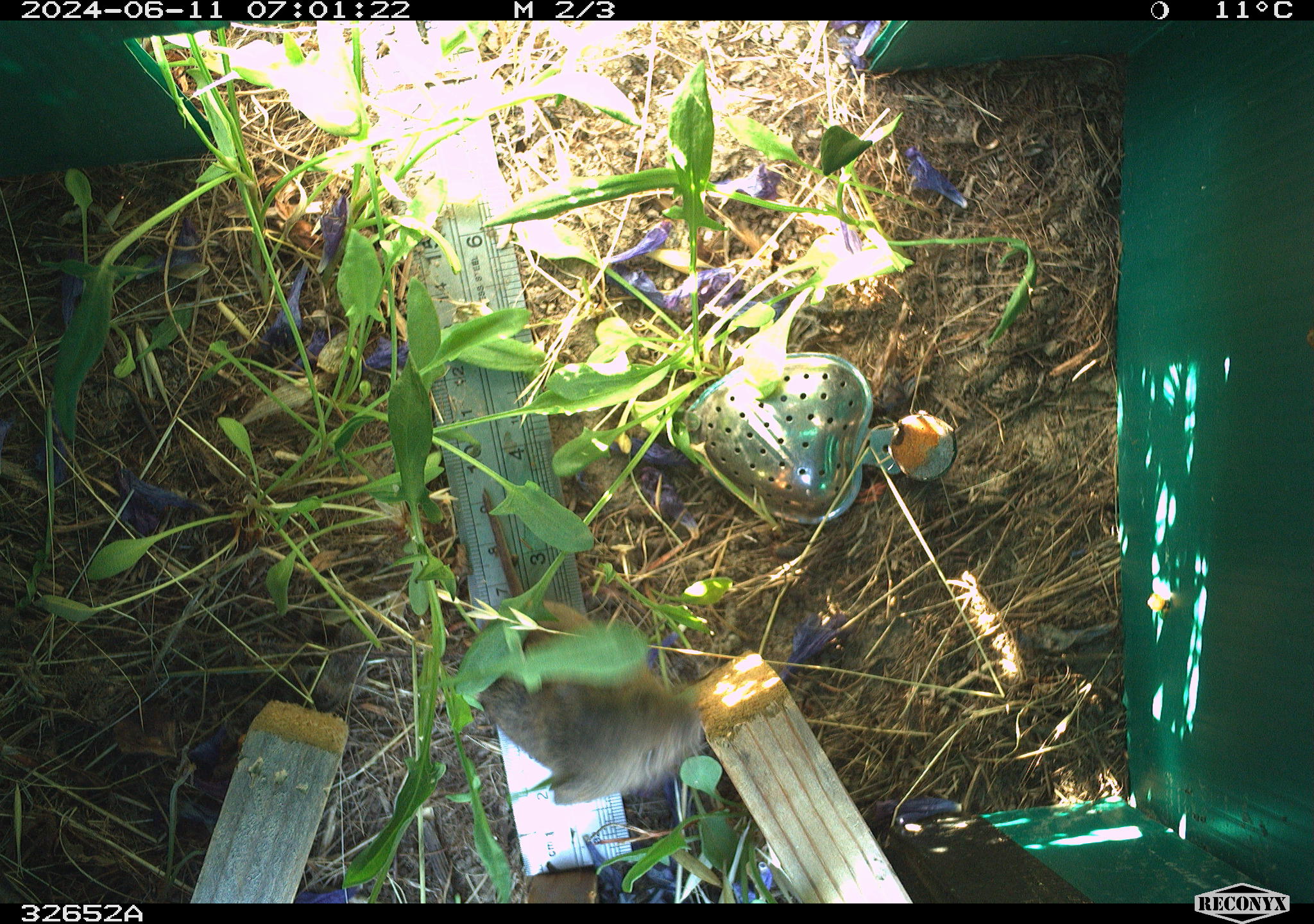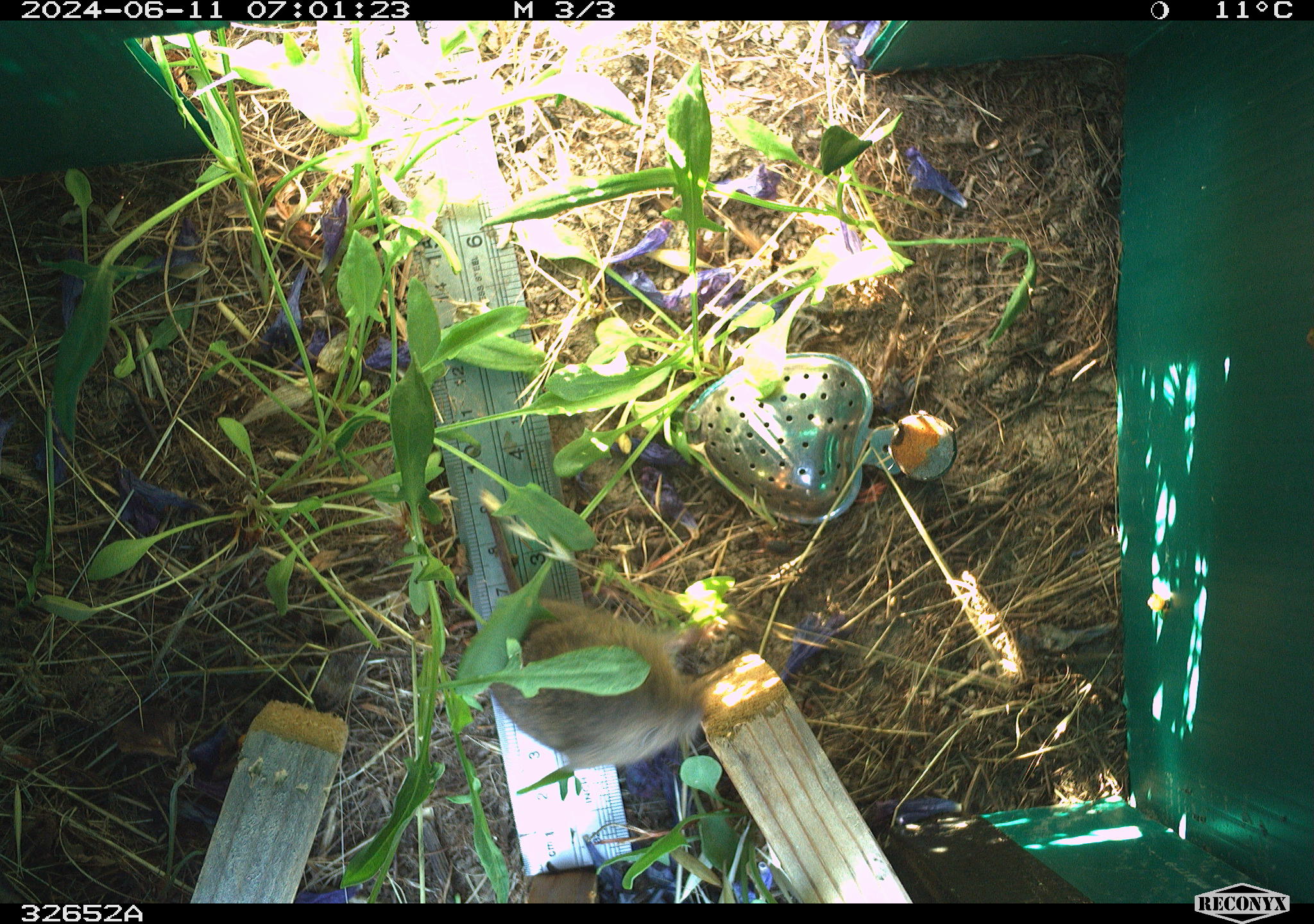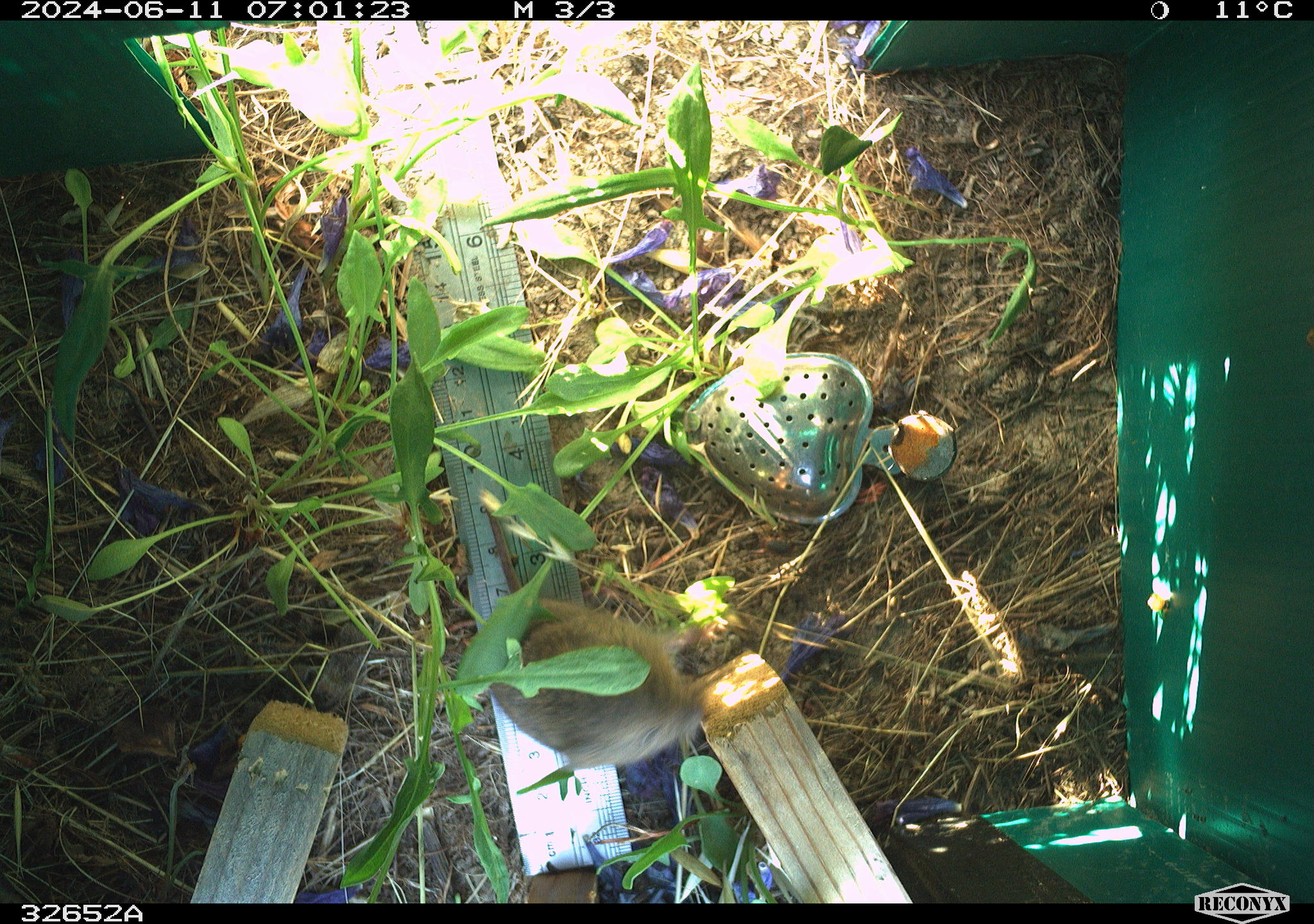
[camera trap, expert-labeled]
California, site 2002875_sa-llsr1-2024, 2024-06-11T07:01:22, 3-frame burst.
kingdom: Animalia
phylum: Chordata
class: Mammalia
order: Rodentia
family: Cricetidae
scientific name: Arvicolinae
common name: voles, lemmings, and muskrats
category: arvicolinae subfamily